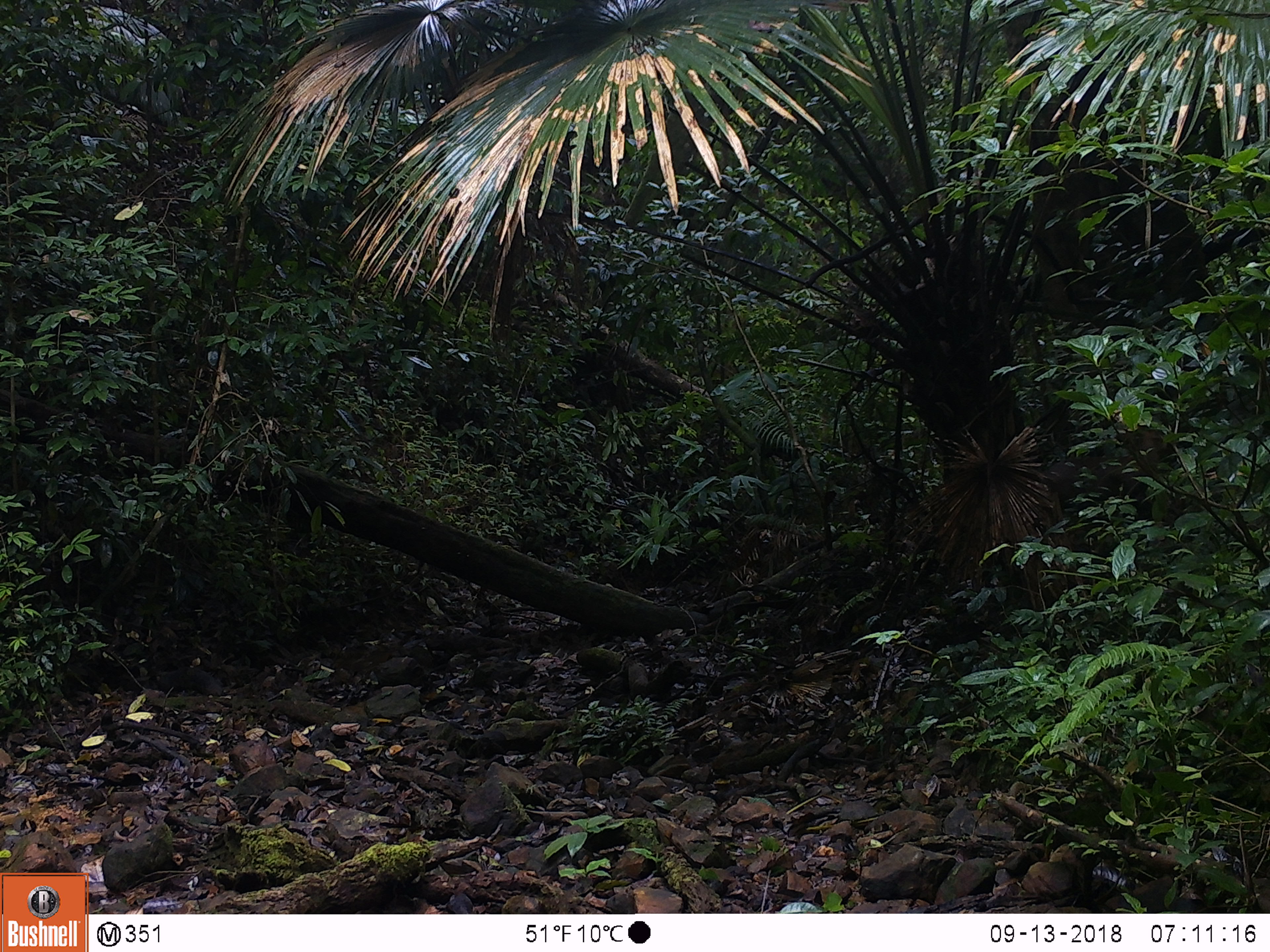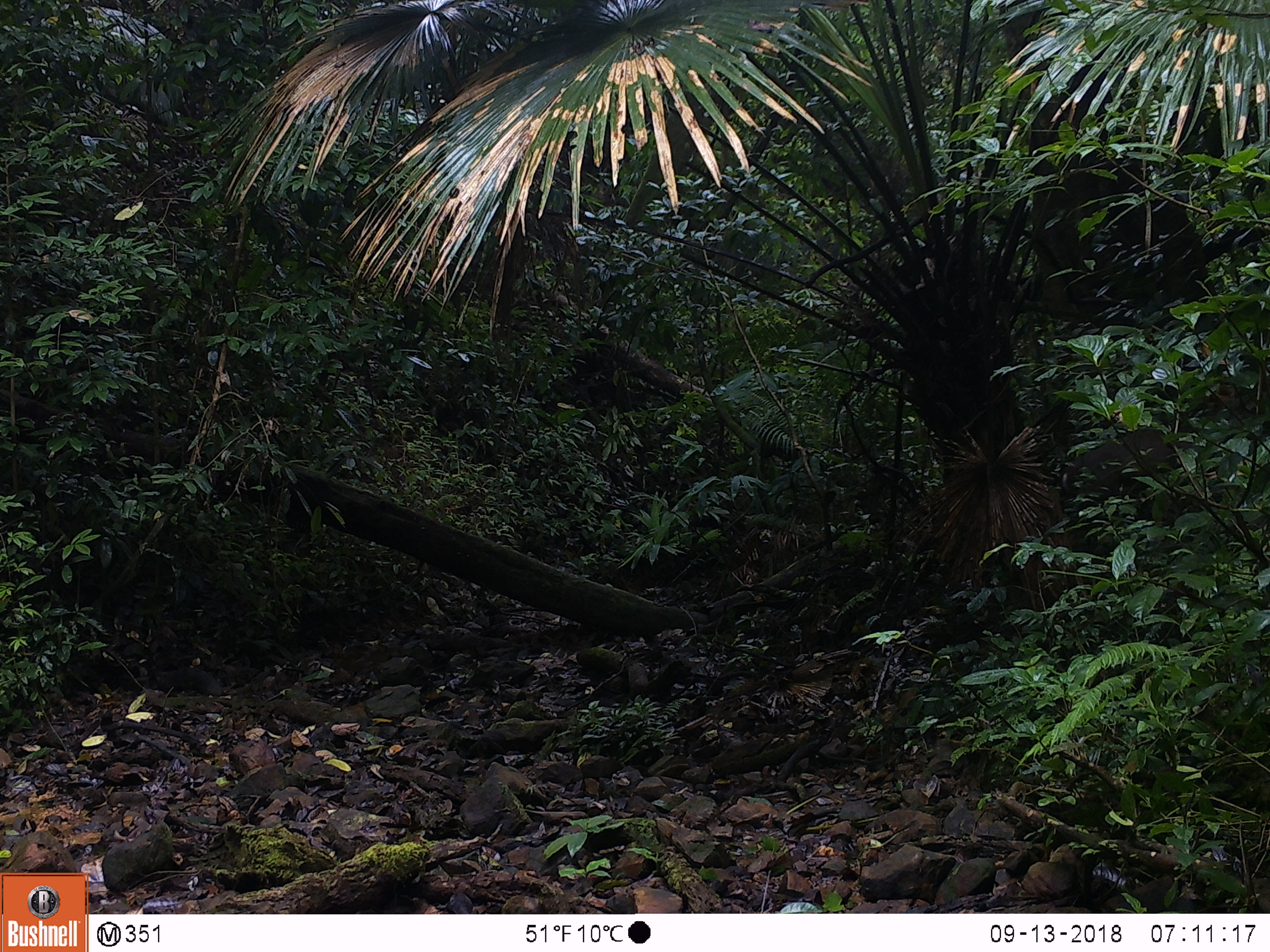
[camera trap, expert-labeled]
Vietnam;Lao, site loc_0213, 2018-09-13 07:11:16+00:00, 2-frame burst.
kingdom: Animalia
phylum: Chordata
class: Mammalia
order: Artiodactyla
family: Cervidae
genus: Muntiacus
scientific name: Muntiacus rooseveltorum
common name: roosevelt's muntjac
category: roosevelts muntjac group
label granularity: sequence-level